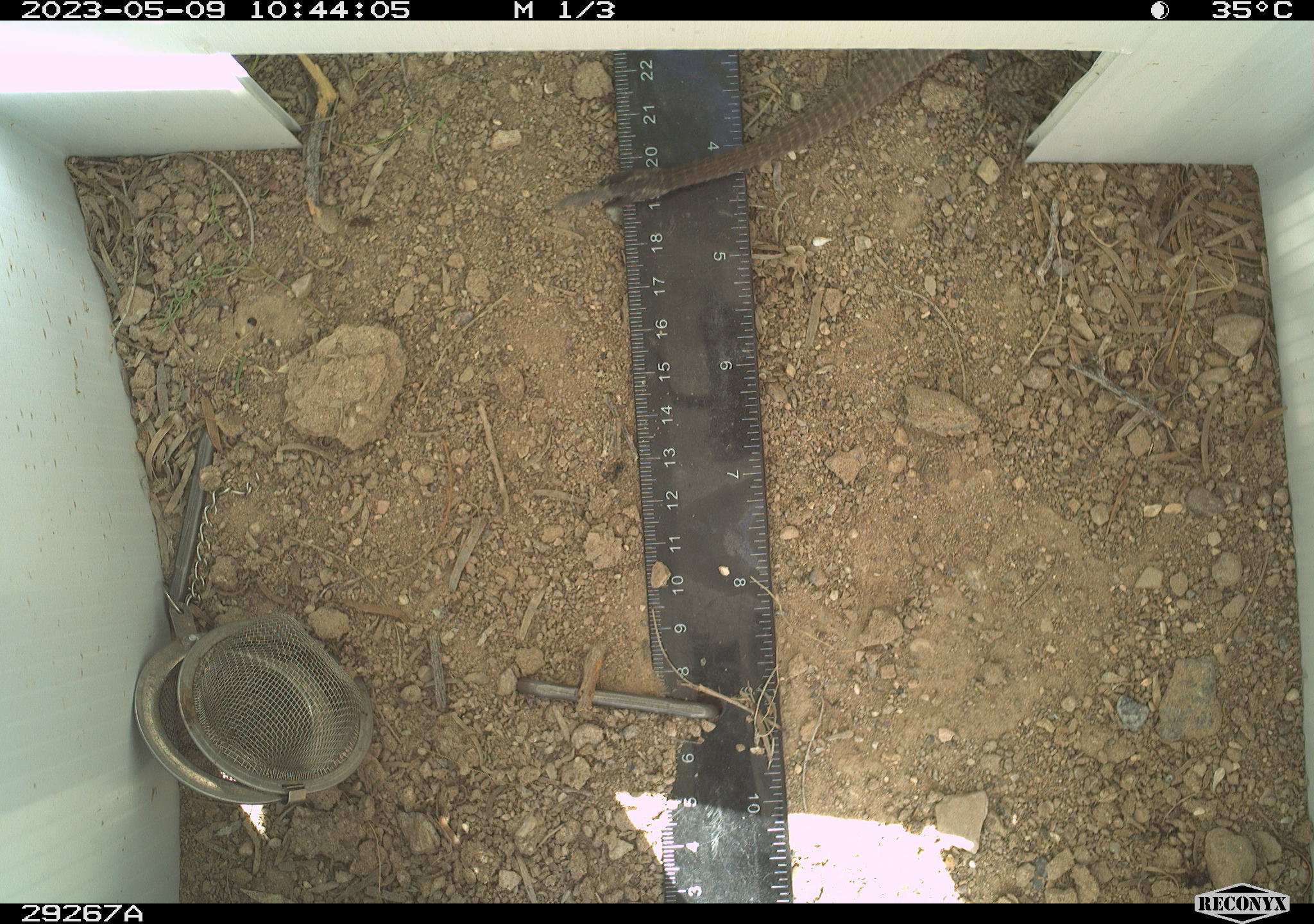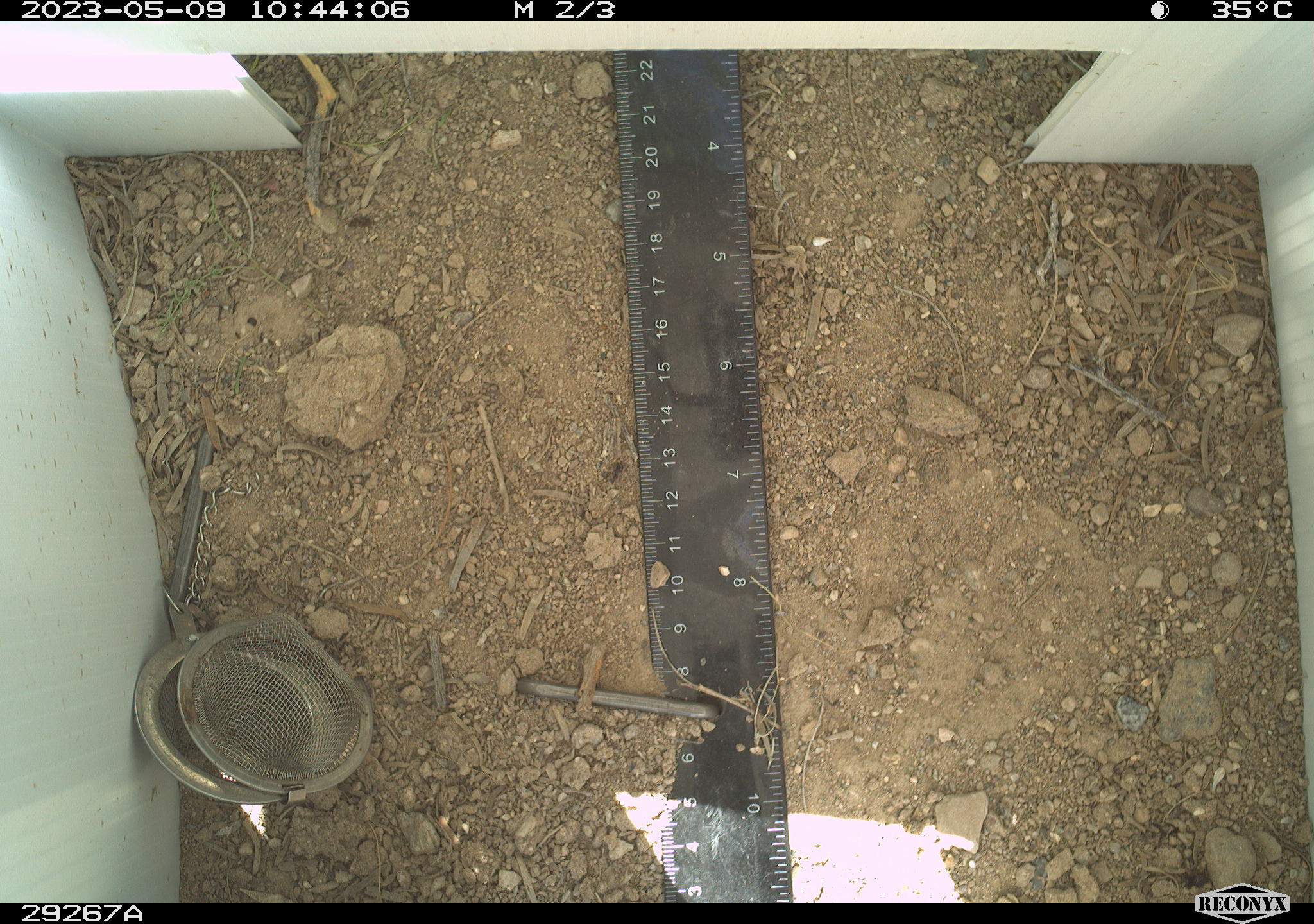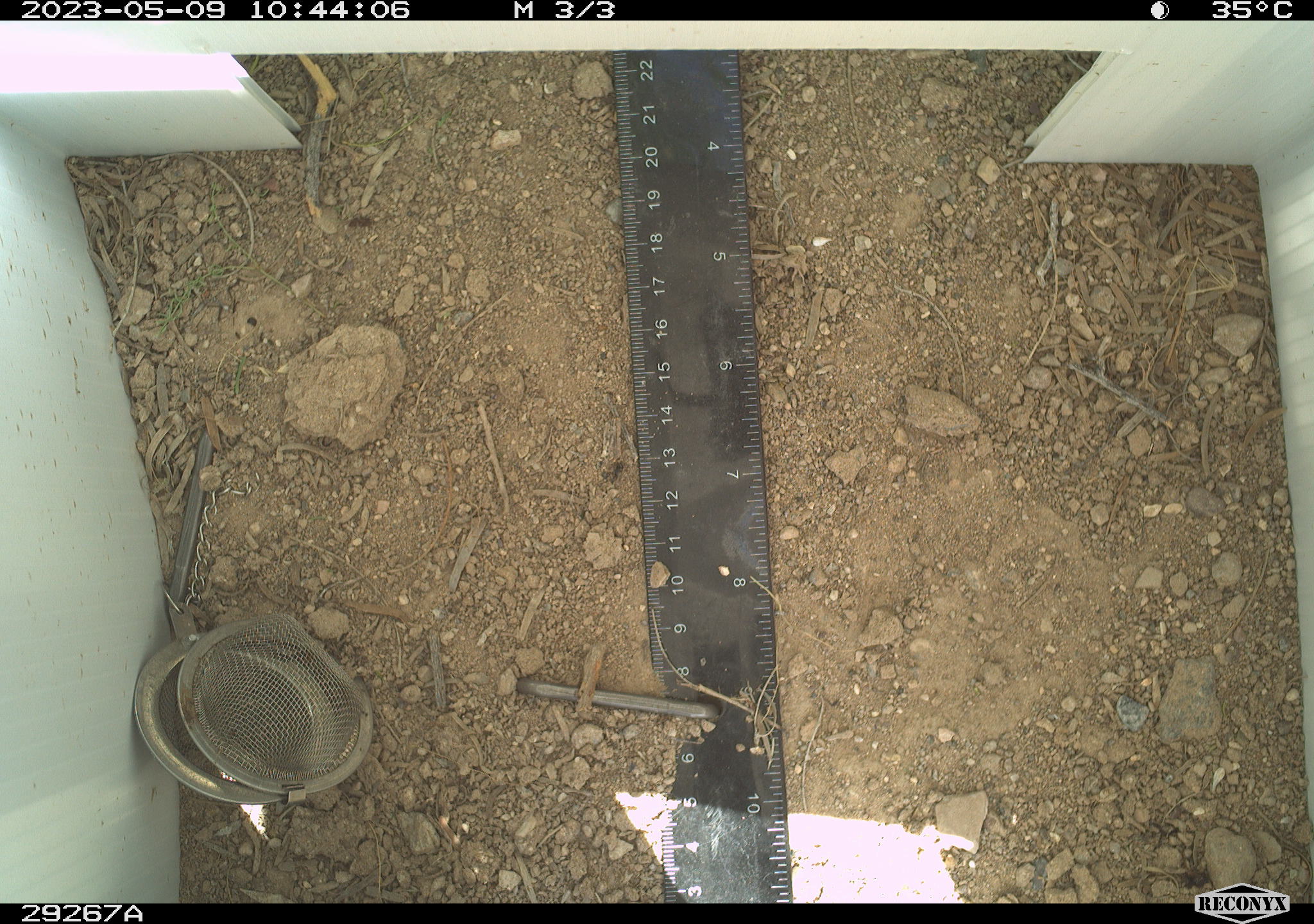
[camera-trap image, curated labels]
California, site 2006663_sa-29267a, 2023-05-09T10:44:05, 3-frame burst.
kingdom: Animalia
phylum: Chordata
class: Reptilia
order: Squamata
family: Teiidae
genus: Aspidoscelis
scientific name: Aspidoscelis tigris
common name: western whiptail